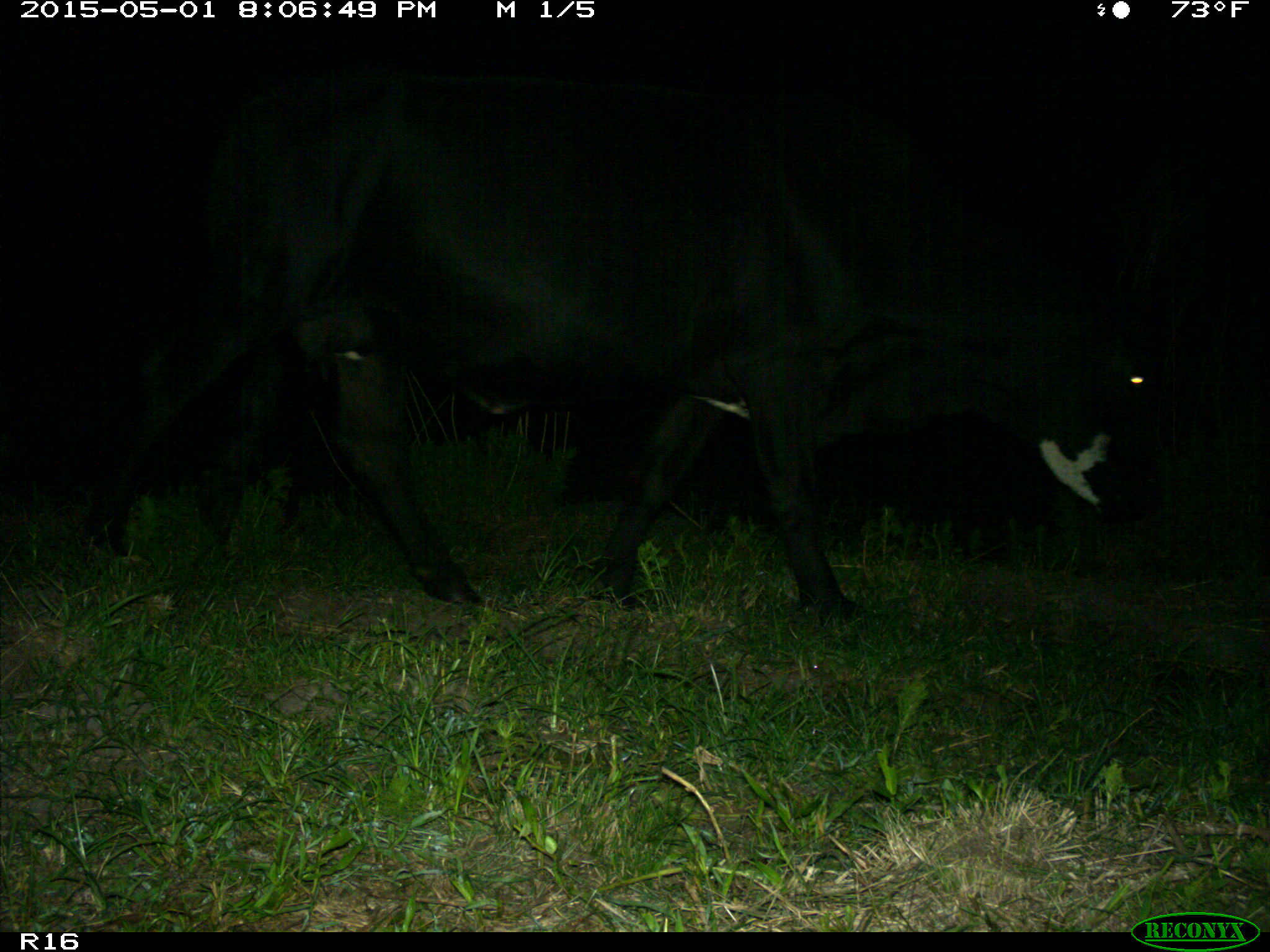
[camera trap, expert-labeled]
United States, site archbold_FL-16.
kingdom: Animalia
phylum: Chordata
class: Mammalia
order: Artiodactyla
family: Bovidae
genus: Bos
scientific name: Bos taurus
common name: domestic cow